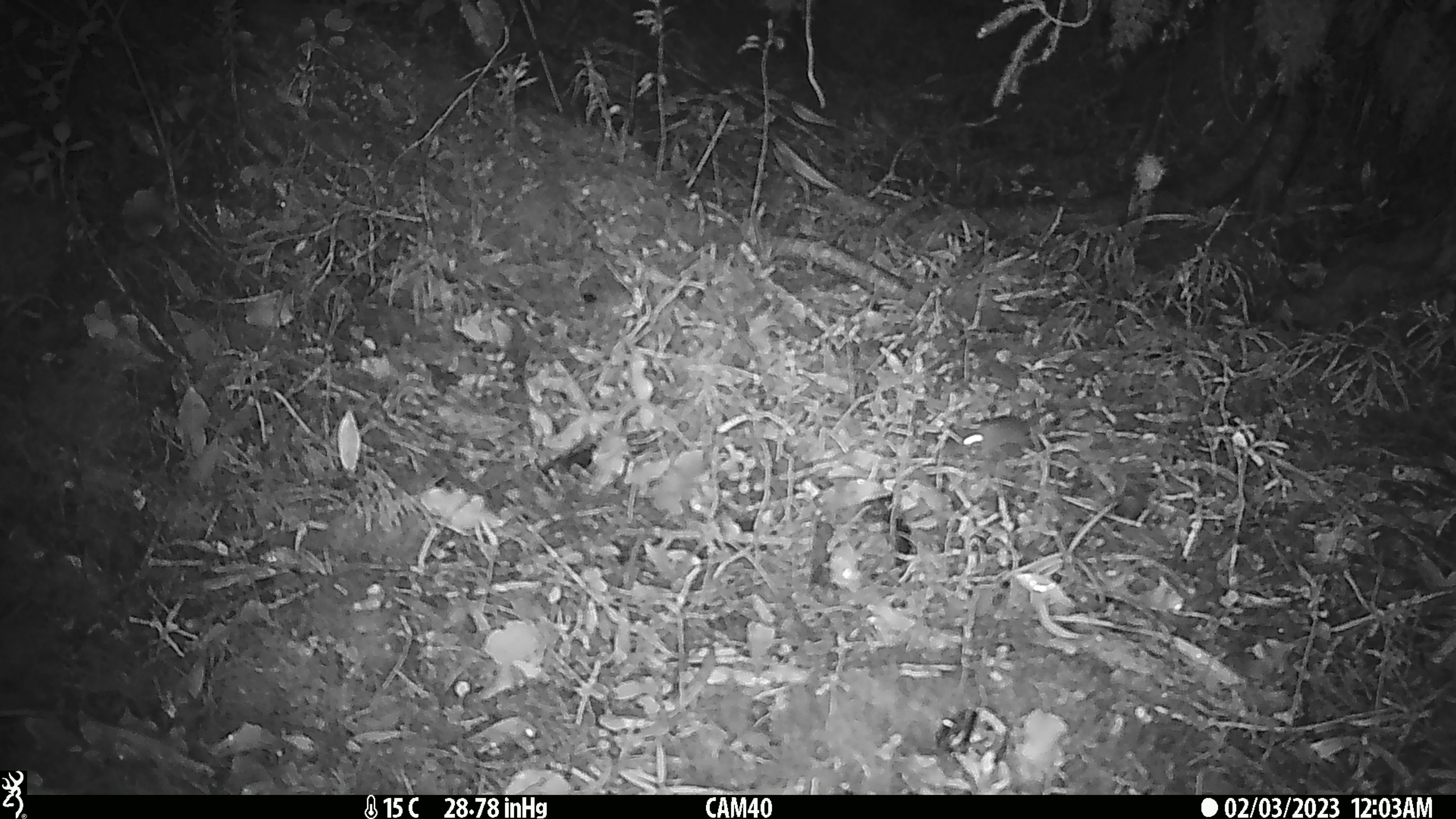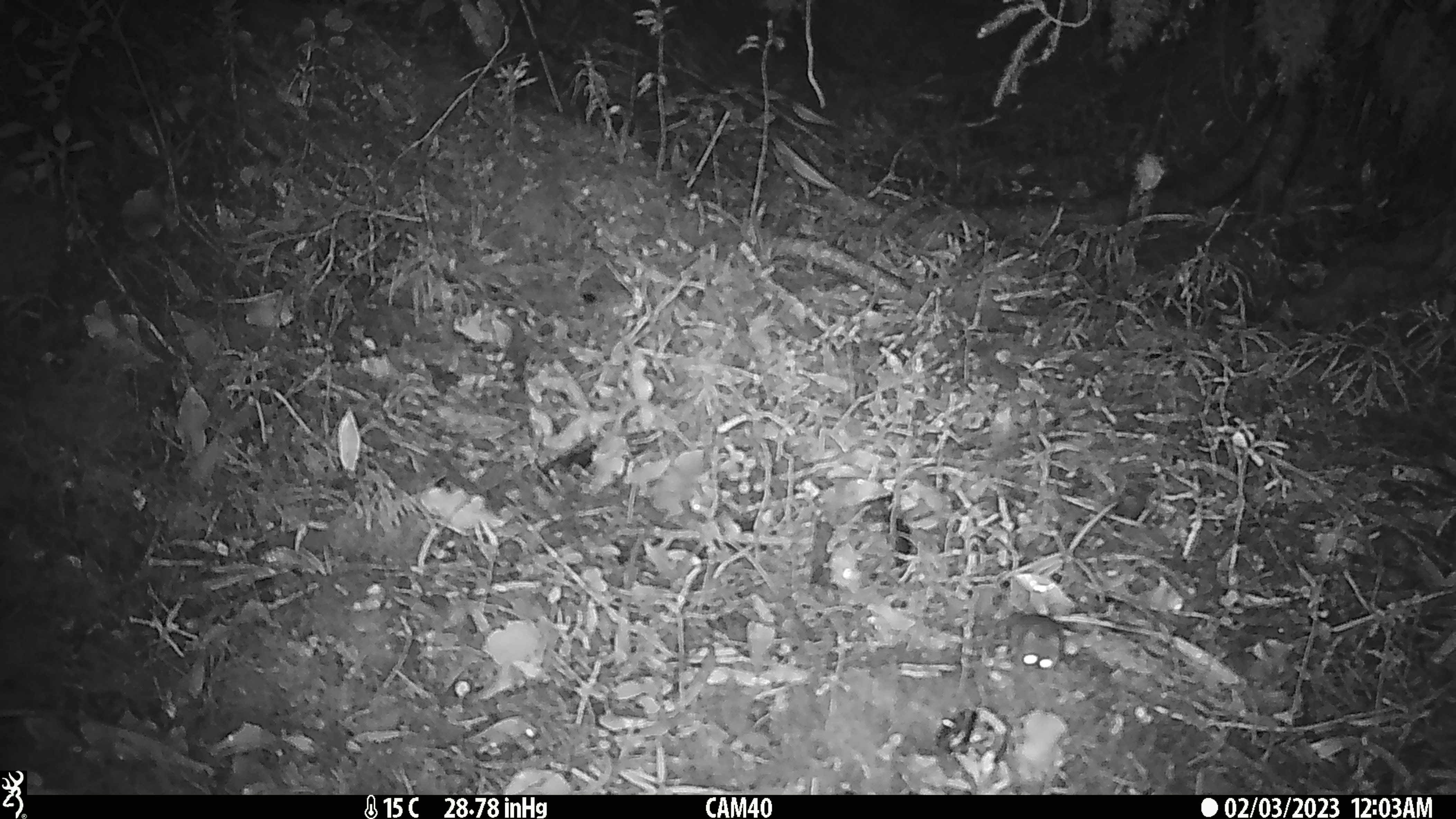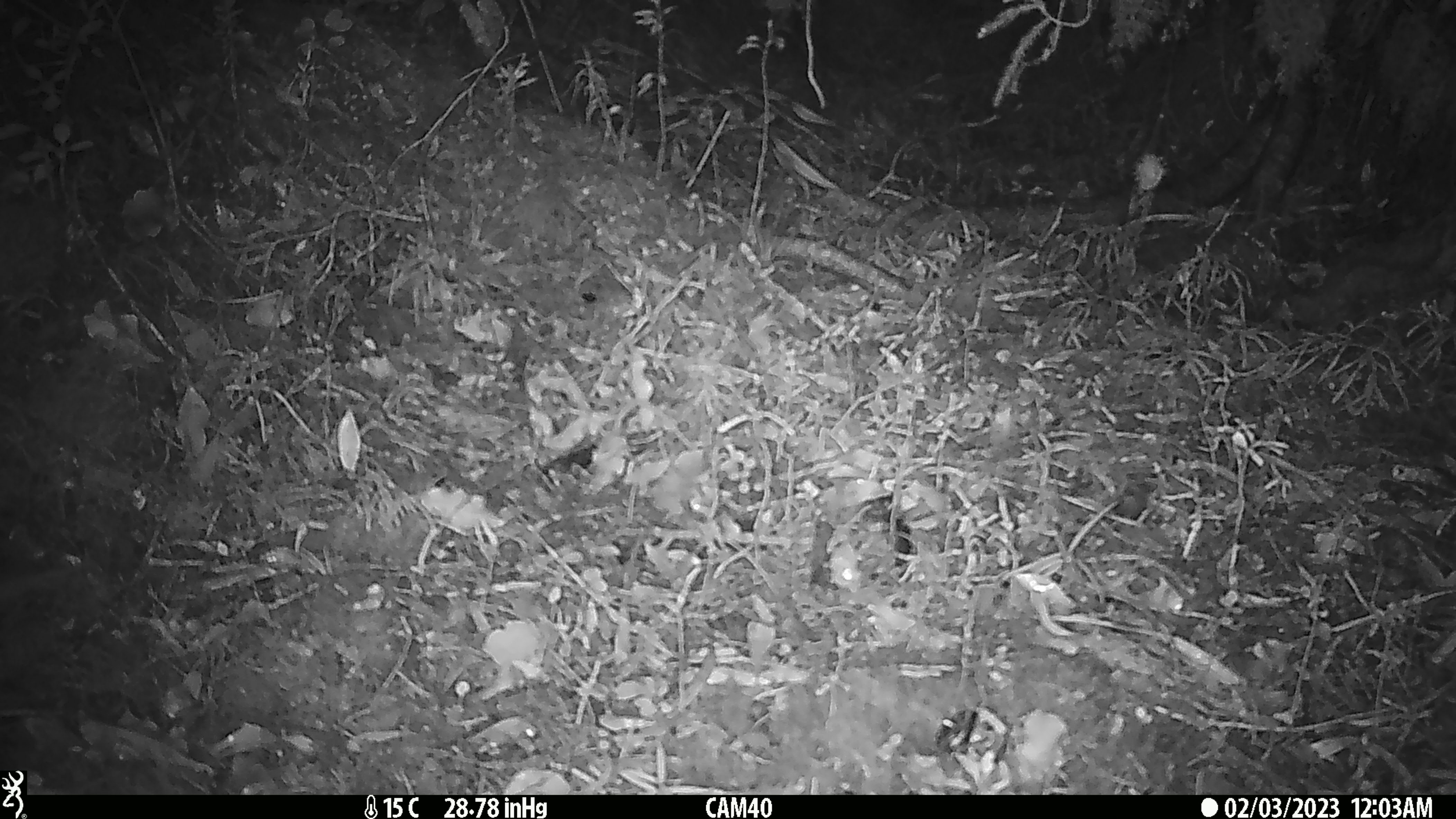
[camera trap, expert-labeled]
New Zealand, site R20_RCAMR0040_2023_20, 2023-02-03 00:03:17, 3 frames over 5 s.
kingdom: Animalia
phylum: Chordata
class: Mammalia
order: Rodentia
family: Muridae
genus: Mus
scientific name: Mus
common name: mouse